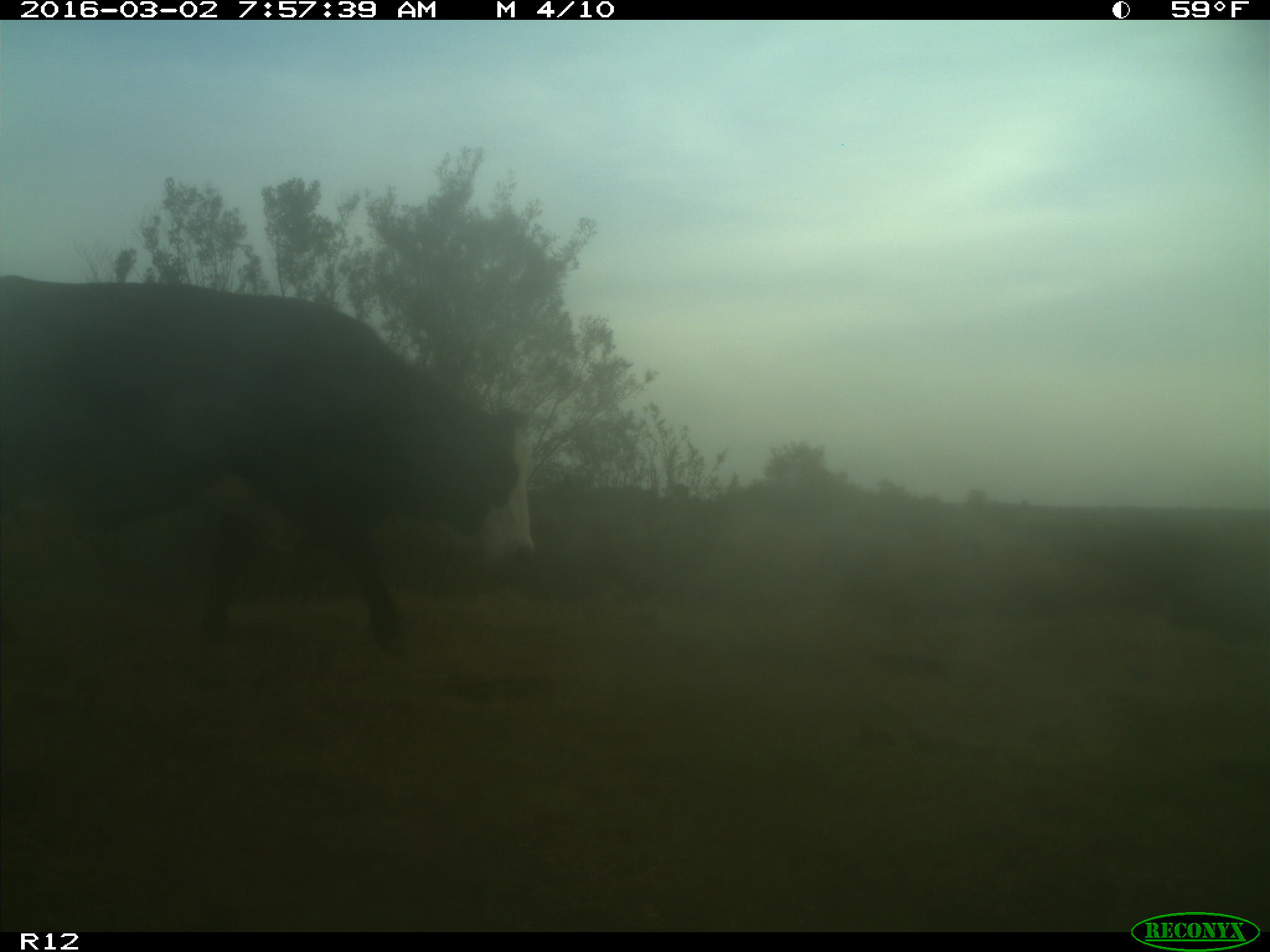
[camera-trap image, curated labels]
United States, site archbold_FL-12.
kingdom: Animalia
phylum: Chordata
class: Mammalia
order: Artiodactyla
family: Bovidae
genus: Bos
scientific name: Bos taurus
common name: domestic cow